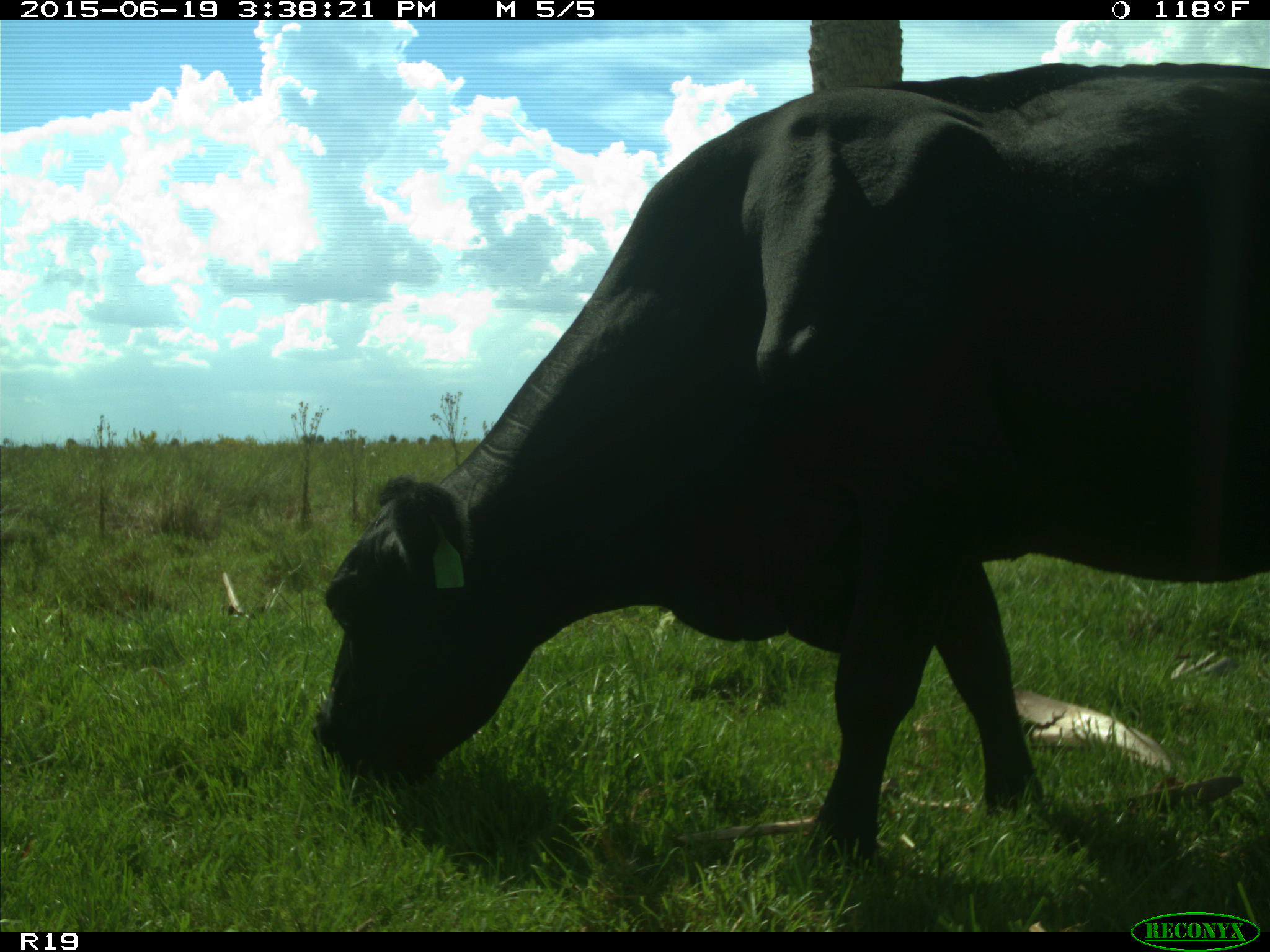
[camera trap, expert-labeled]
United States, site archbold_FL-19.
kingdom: Animalia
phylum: Chordata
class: Mammalia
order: Artiodactyla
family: Bovidae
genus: Bos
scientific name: Bos taurus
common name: domestic cow